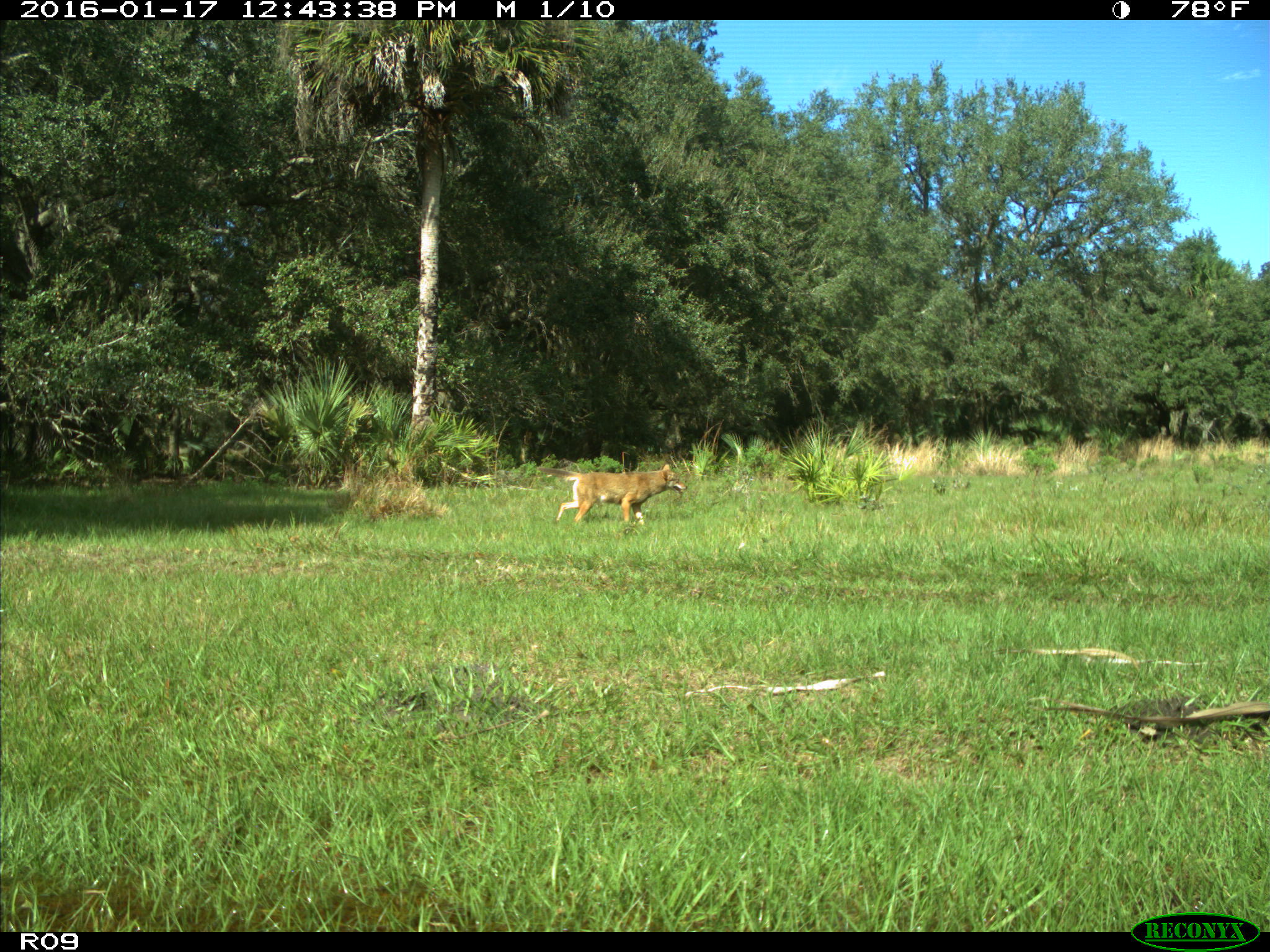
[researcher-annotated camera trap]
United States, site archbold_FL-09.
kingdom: Animalia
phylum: Chordata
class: Mammalia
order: Carnivora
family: Canidae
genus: Canis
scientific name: Canis latrans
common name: coyote